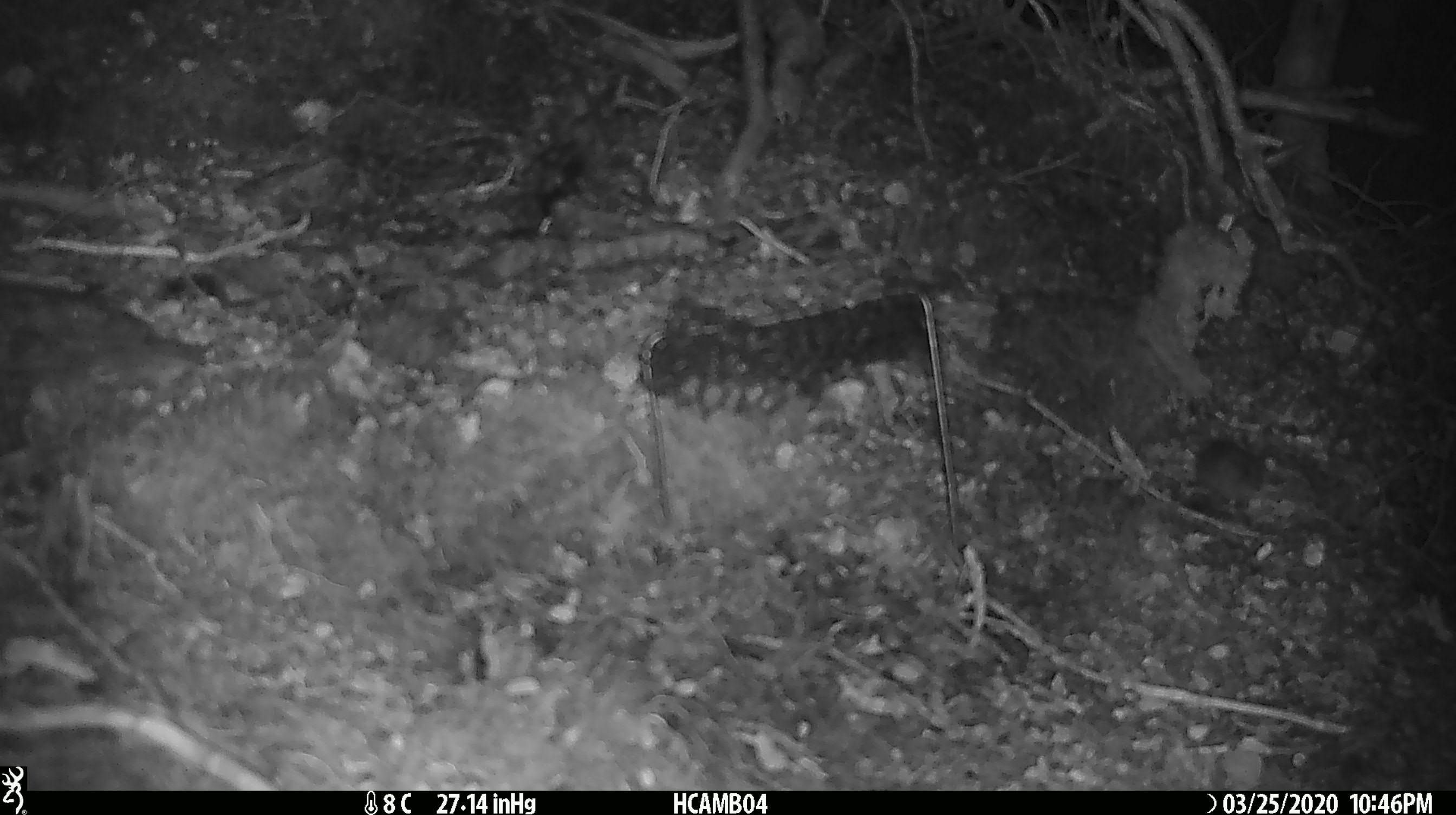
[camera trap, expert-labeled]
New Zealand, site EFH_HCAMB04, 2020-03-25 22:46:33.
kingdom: Animalia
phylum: Chordata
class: Mammalia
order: Rodentia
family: Muridae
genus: Mus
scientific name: Mus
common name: mouse